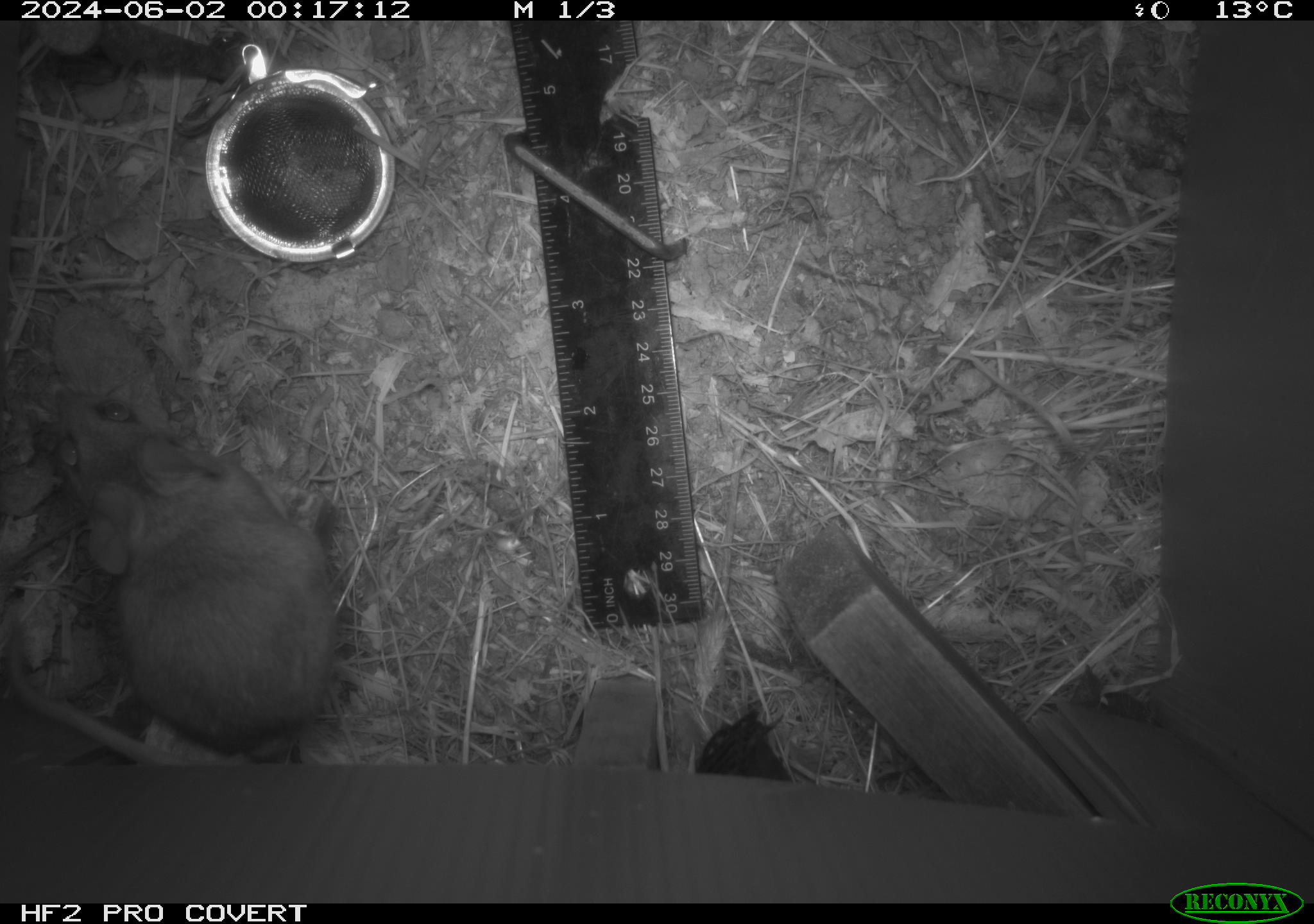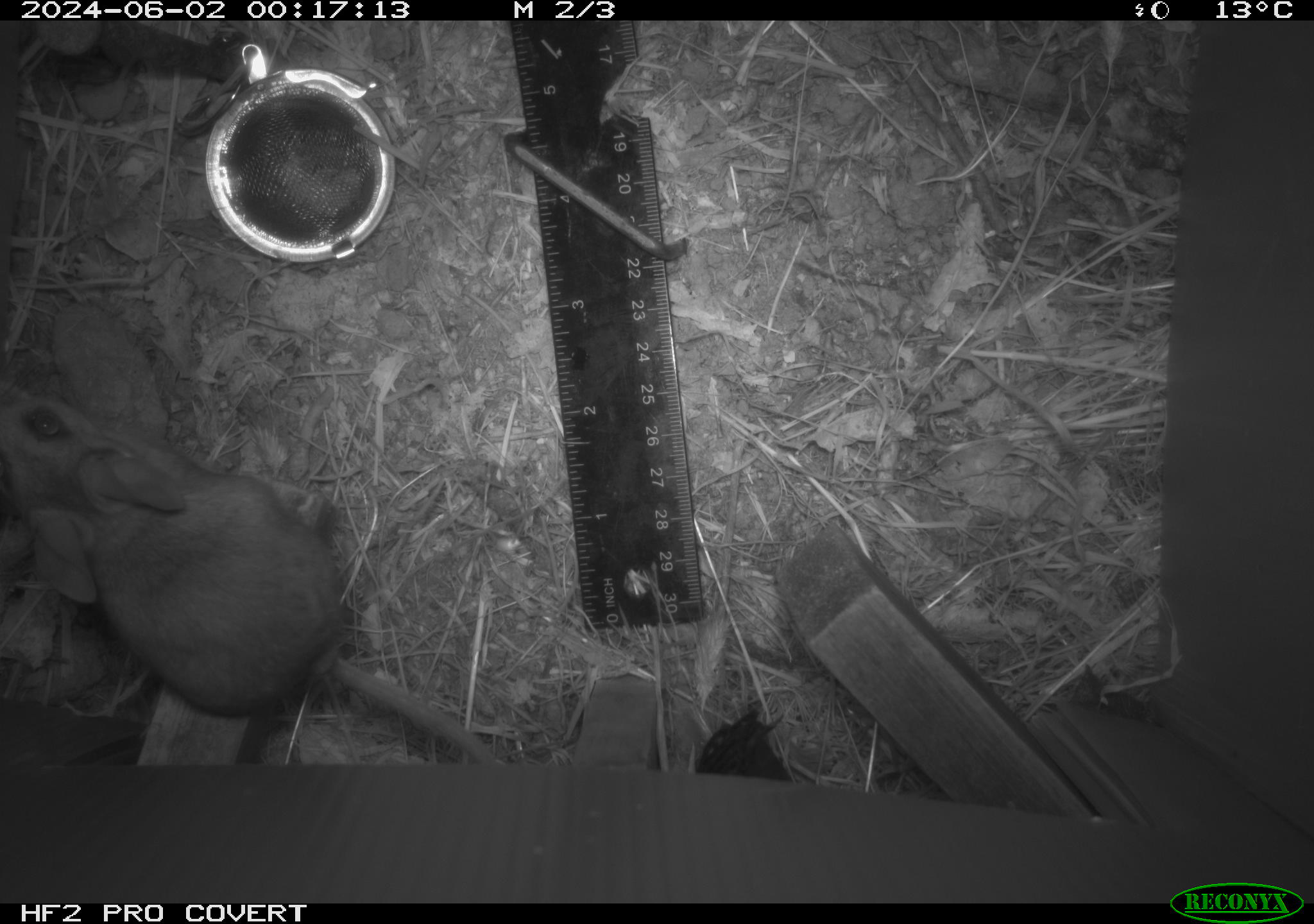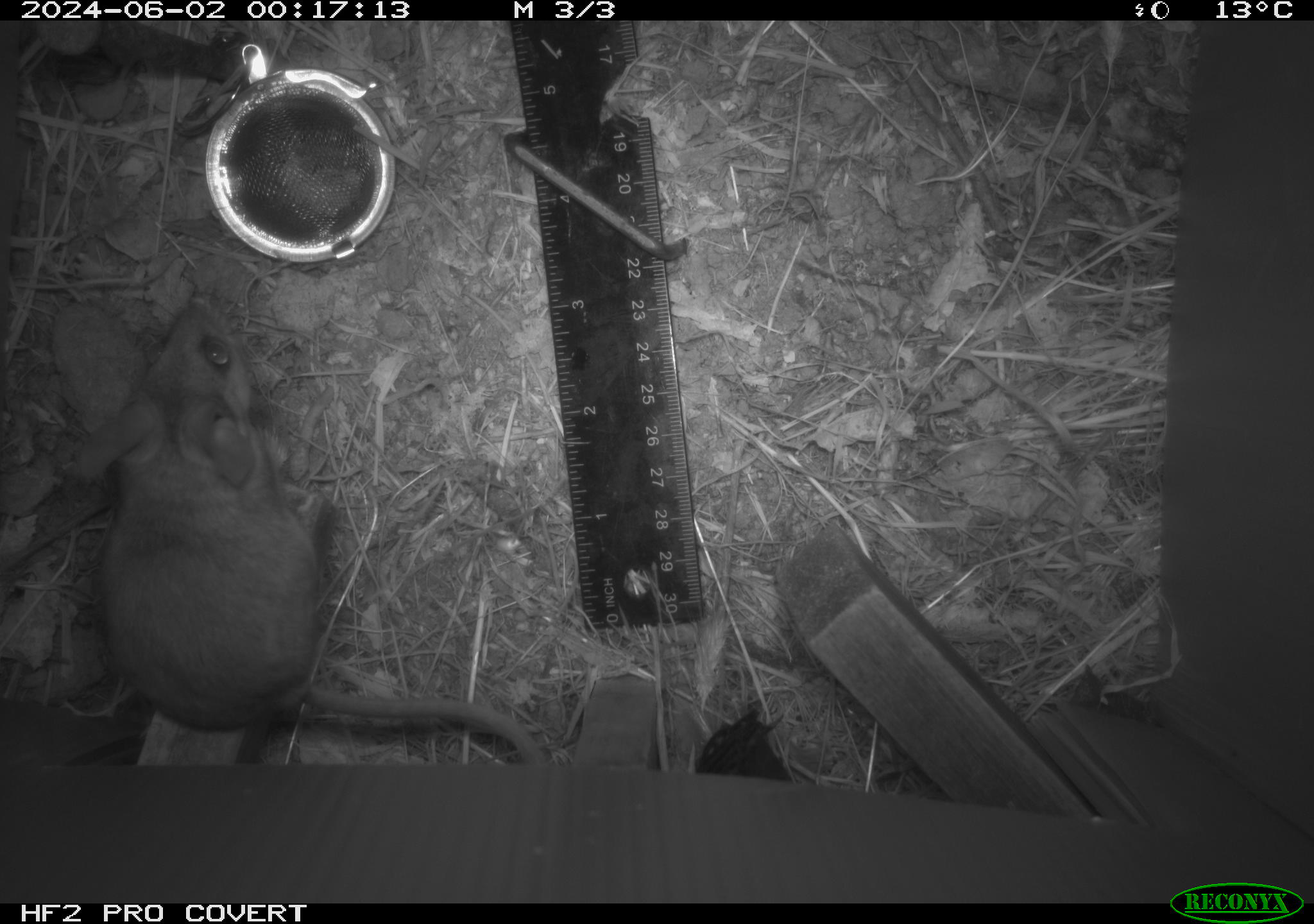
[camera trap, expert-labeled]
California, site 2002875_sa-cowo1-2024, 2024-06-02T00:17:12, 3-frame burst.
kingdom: Animalia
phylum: Chordata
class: Mammalia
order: Rodentia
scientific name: Rodentia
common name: rodent